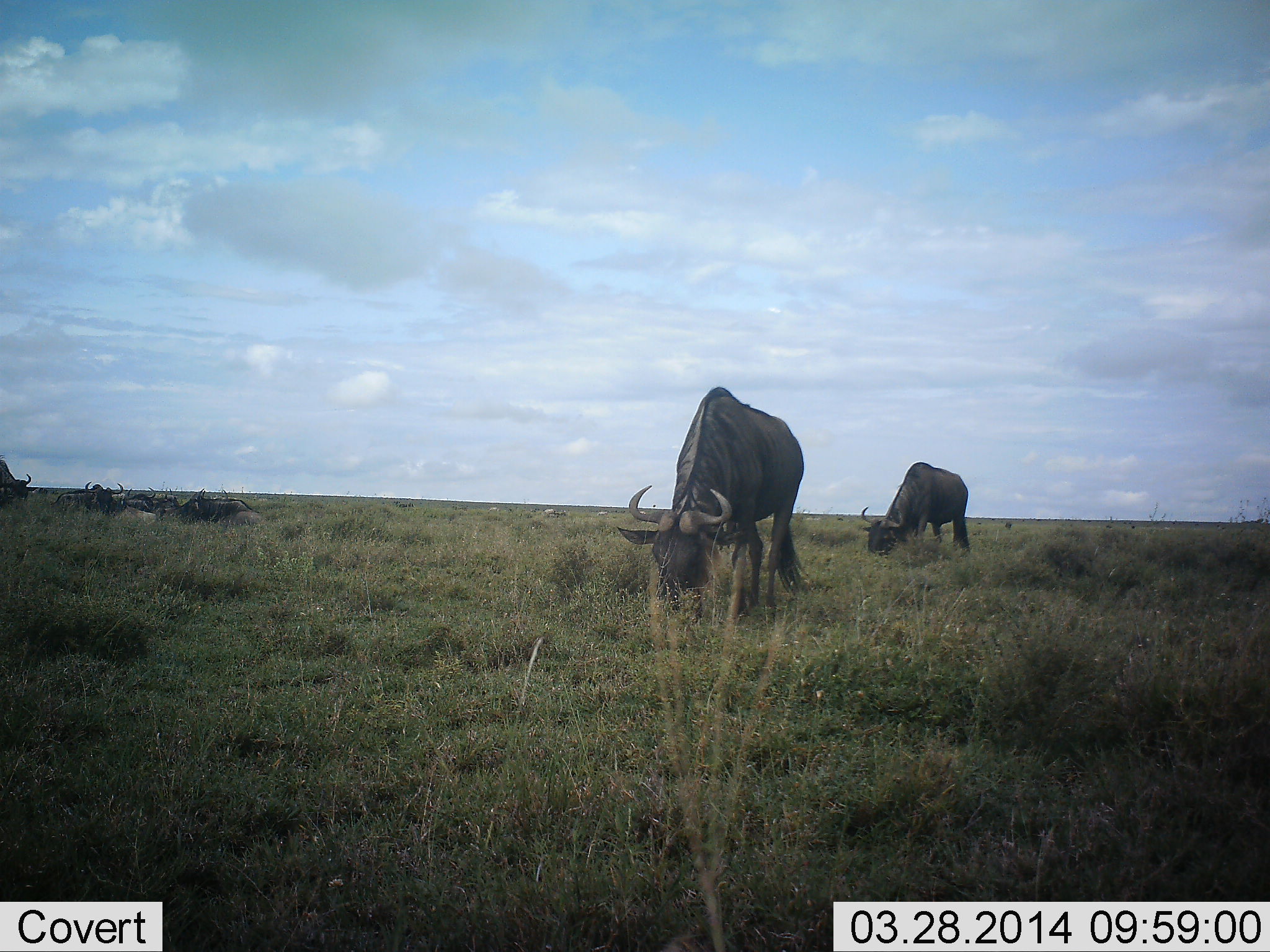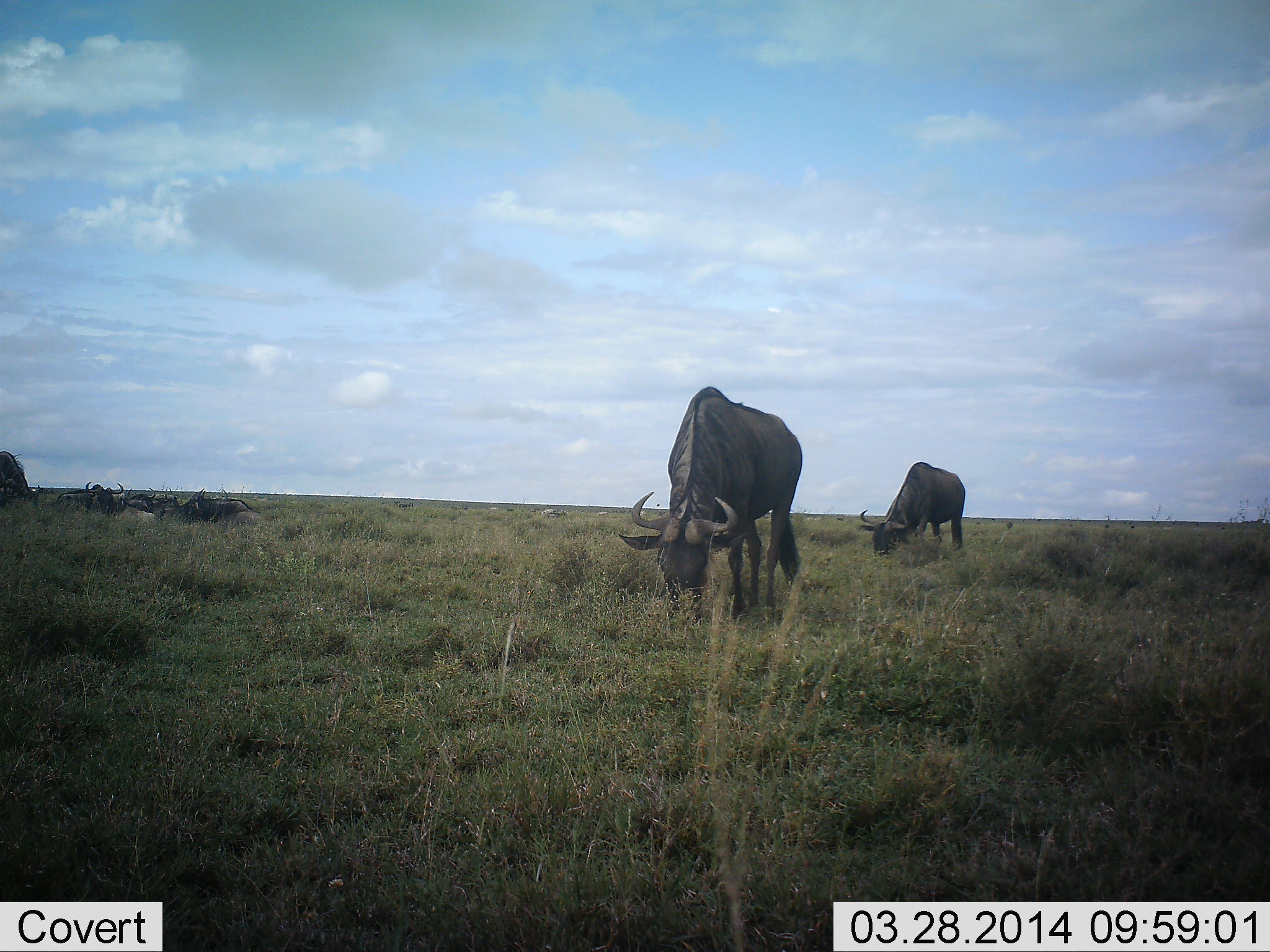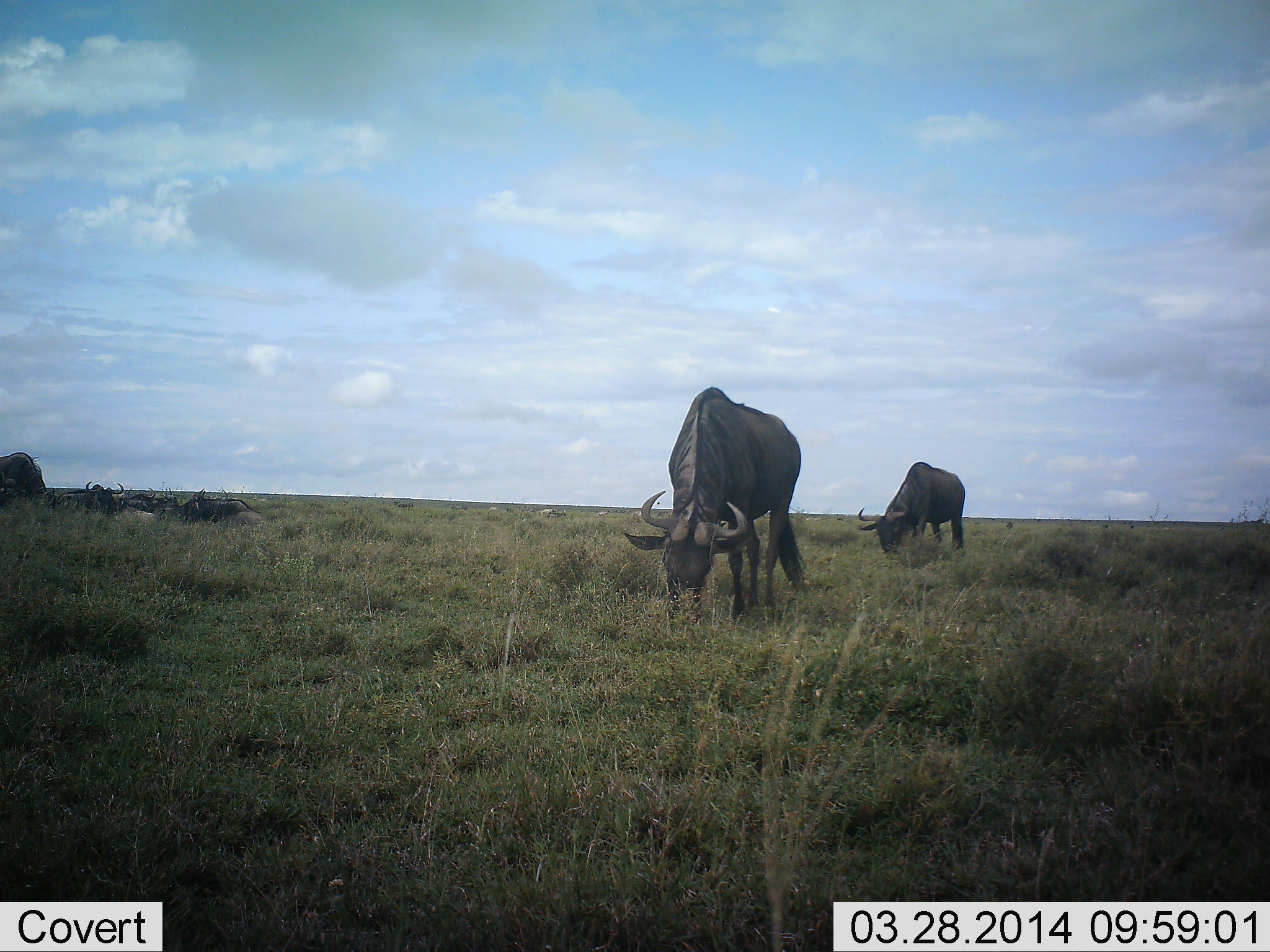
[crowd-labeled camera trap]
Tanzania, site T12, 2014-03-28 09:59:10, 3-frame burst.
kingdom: Animalia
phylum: Chordata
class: Mammalia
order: Artiodactyla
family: Bovidae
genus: Connochaetes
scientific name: Connochaetes taurinus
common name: blue wildebeest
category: wildebeest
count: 3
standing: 40%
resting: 20%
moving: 0%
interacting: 0%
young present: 0%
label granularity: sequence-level